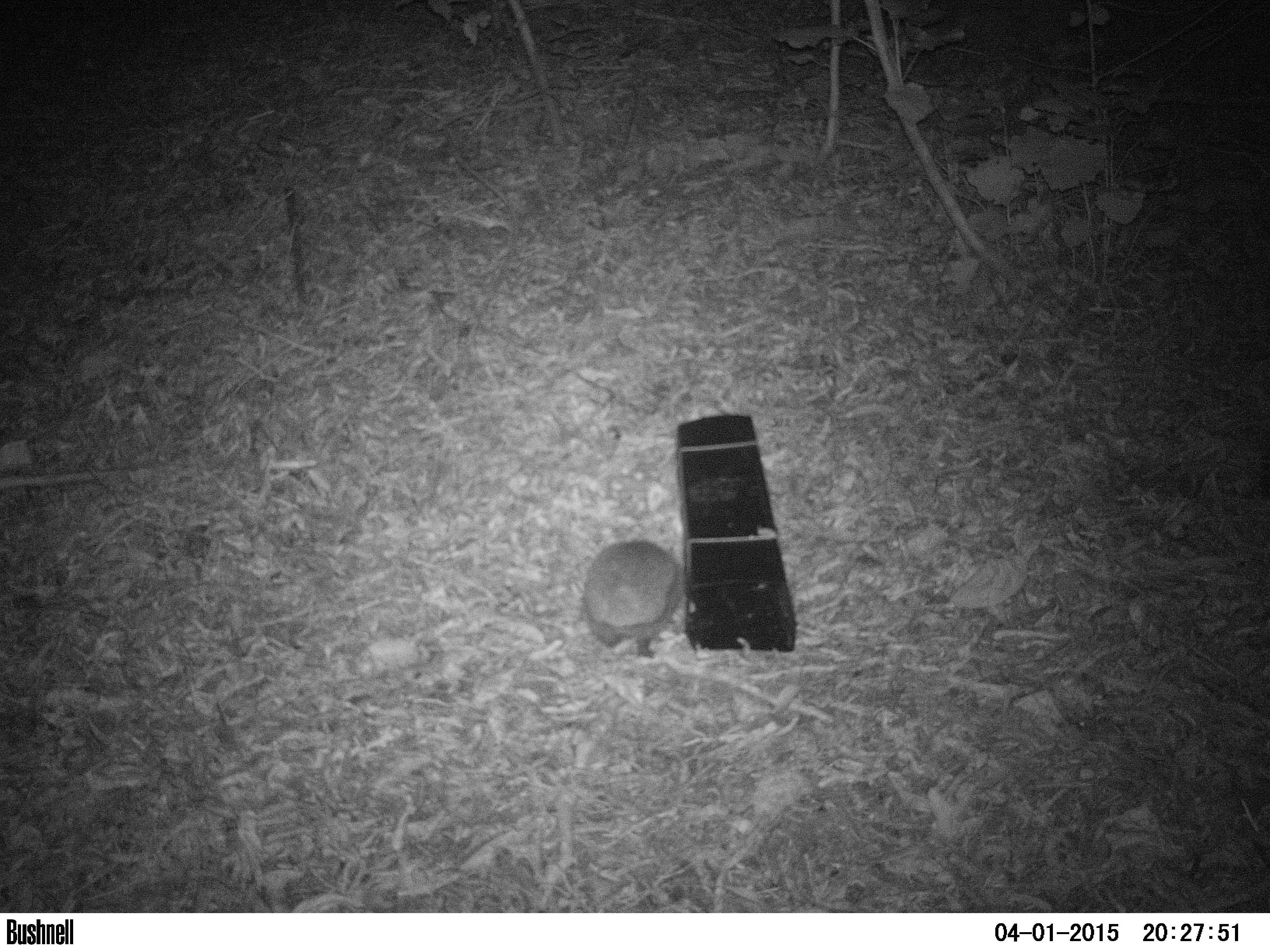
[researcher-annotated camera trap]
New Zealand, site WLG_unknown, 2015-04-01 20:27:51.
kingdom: Animalia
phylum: Chordata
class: Mammalia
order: Eulipotyphla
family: Erinaceidae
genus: Erinaceus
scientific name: Erinaceus europaeus europaeus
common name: european hedgehog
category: hedgehog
Hedgehog (european hedgehog) (Erinaceus europaeus europaeus).